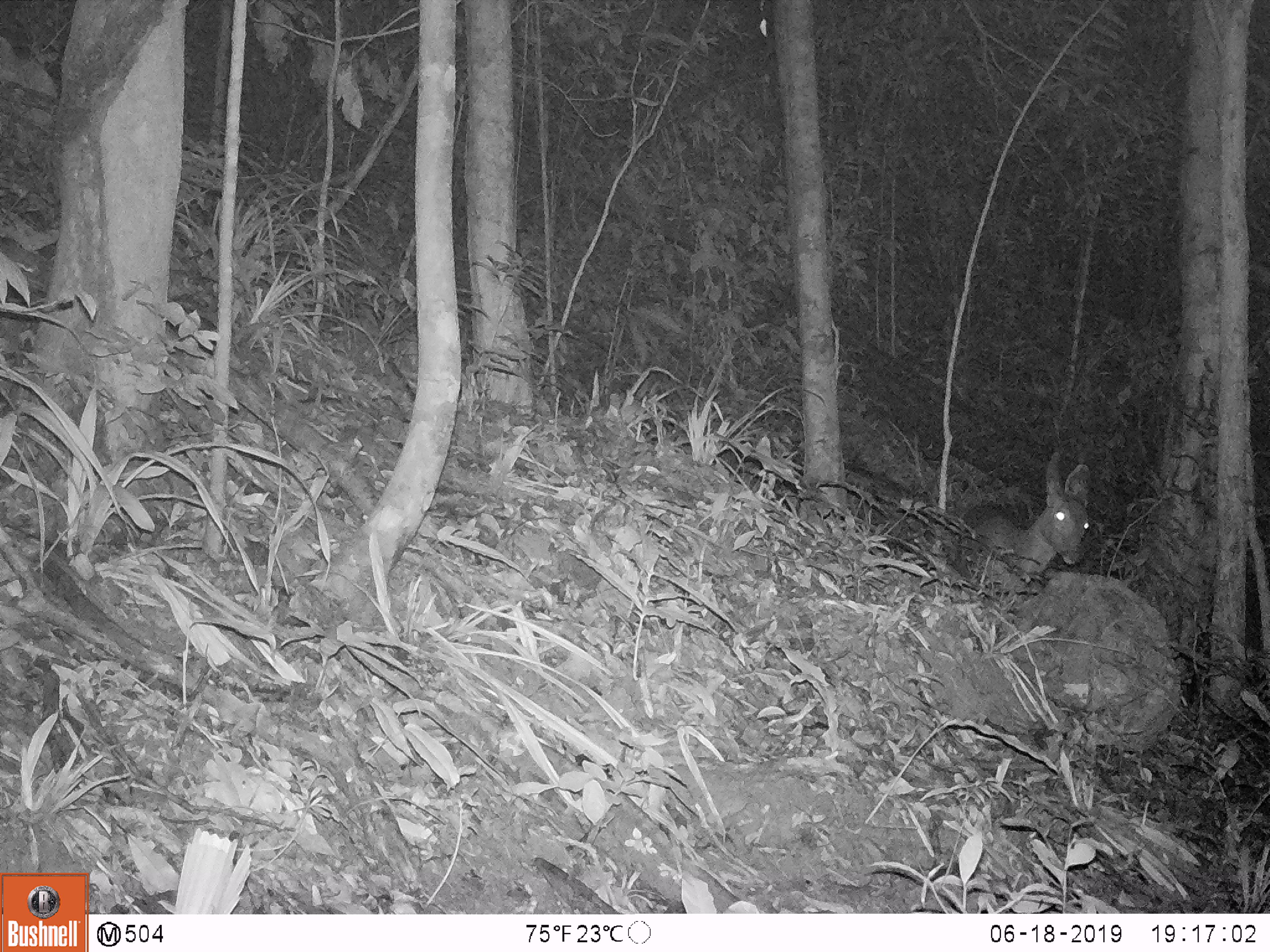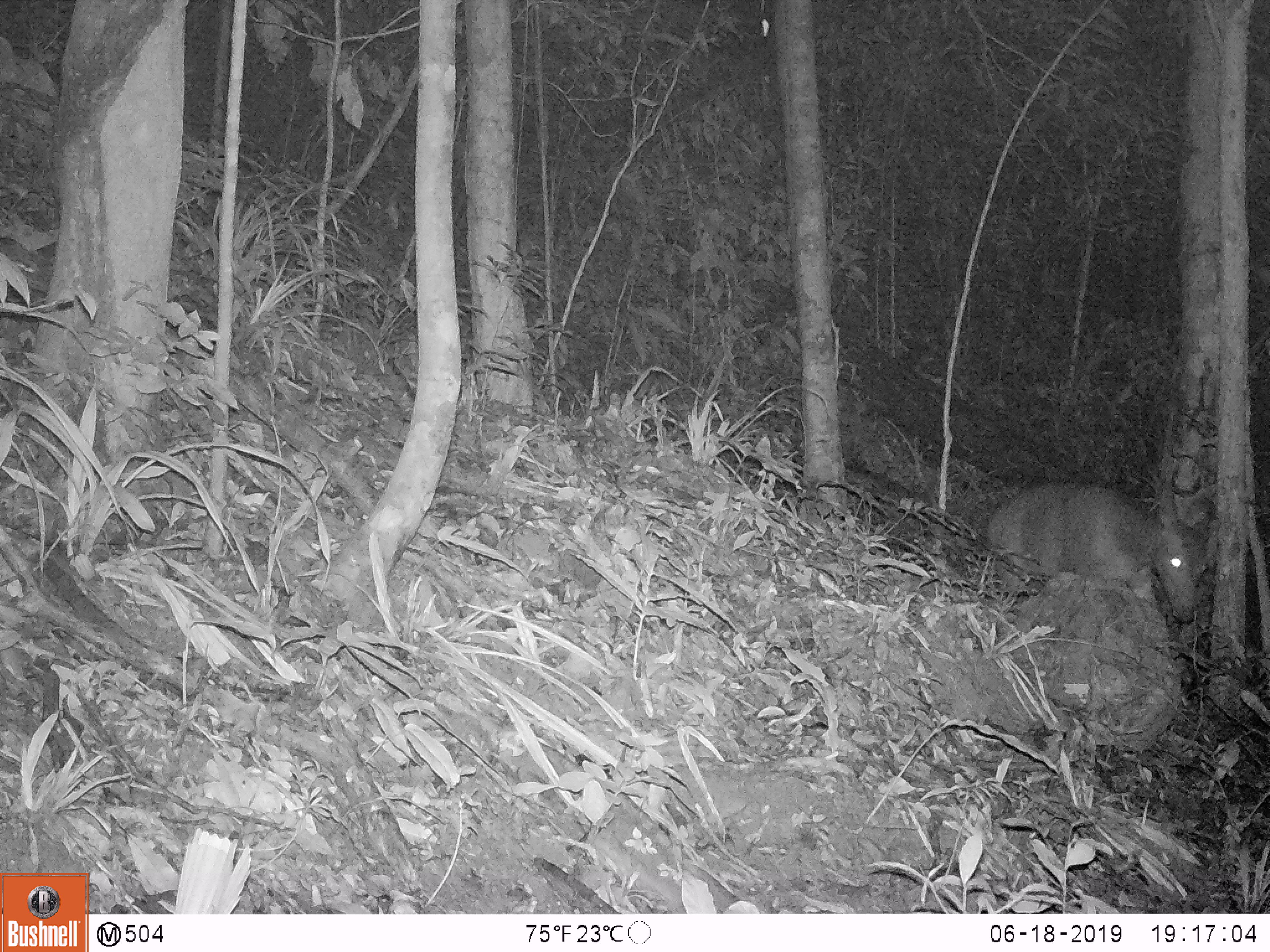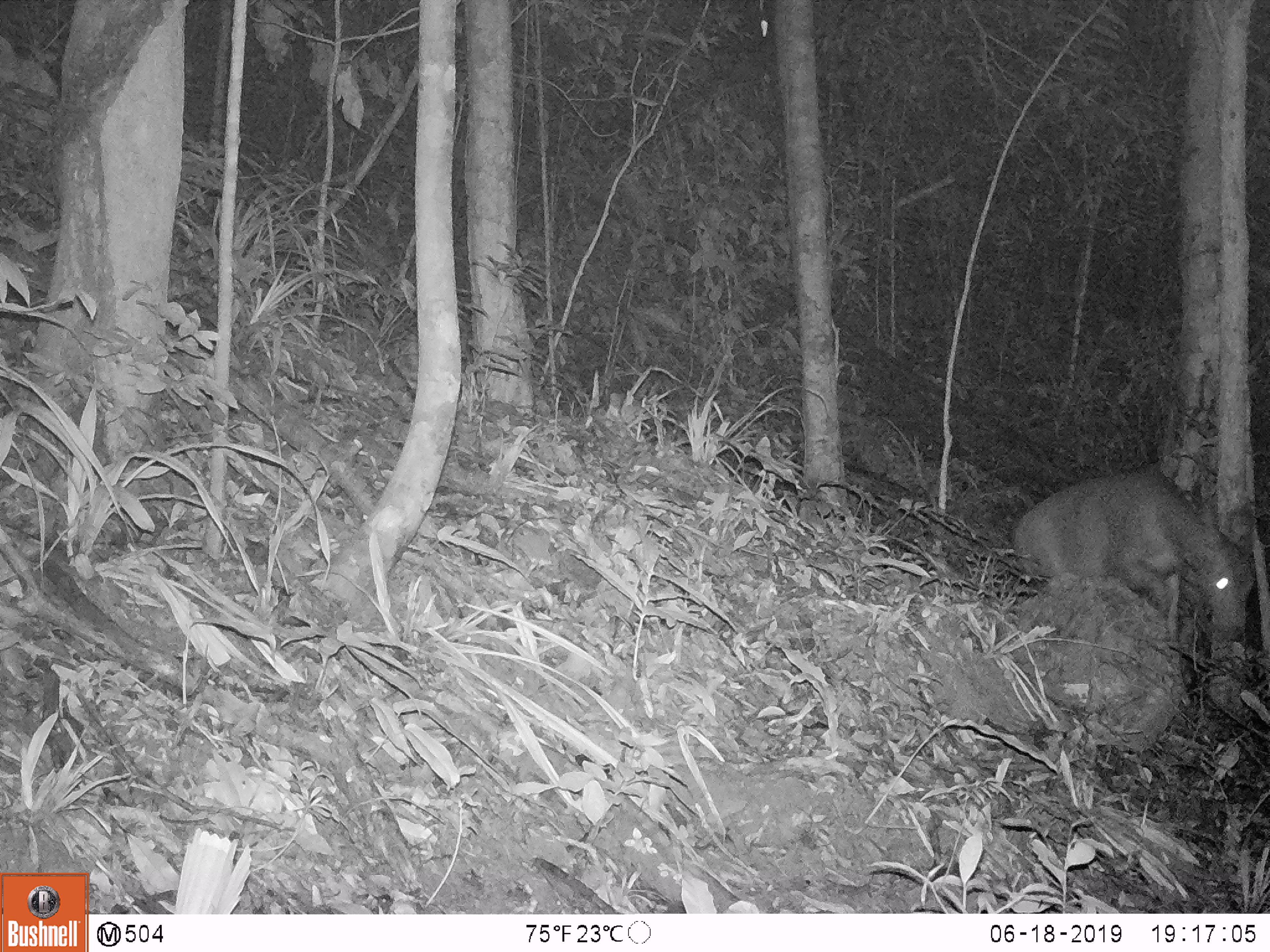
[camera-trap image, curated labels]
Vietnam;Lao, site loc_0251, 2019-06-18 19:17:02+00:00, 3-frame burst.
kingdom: Animalia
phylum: Chordata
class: Mammalia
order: Artiodactyla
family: Cervidae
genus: Rusa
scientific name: Rusa unicolor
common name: sambar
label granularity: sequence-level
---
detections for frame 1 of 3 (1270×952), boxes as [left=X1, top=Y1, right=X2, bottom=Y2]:
sambar: [left=943, top=450, right=1090, bottom=600]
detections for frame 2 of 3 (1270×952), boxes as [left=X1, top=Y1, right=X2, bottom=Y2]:
sambar: [left=981, top=472, right=1220, bottom=622]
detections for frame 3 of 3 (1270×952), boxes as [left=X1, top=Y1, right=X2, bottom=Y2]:
sambar: [left=1010, top=468, right=1256, bottom=641]